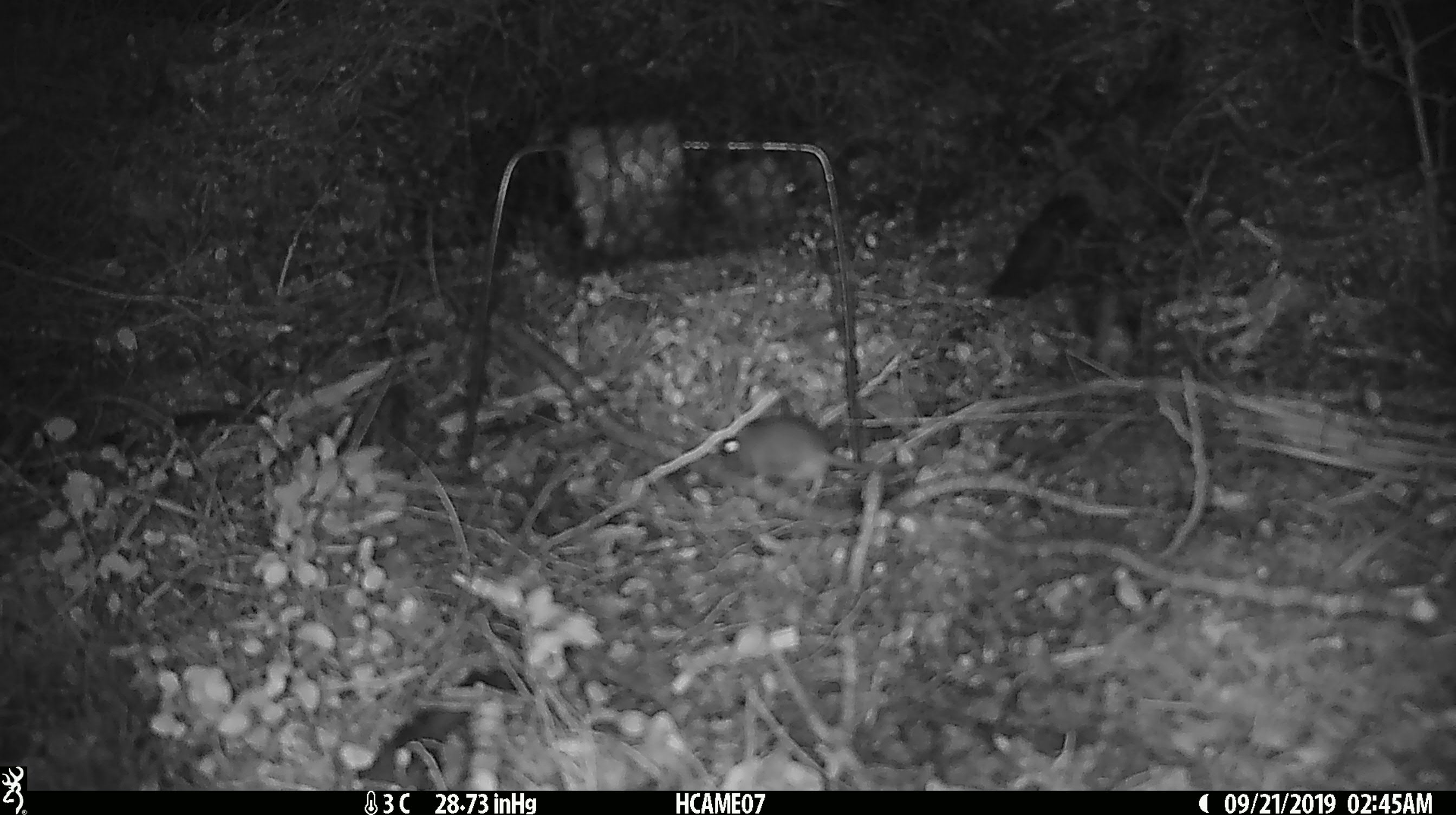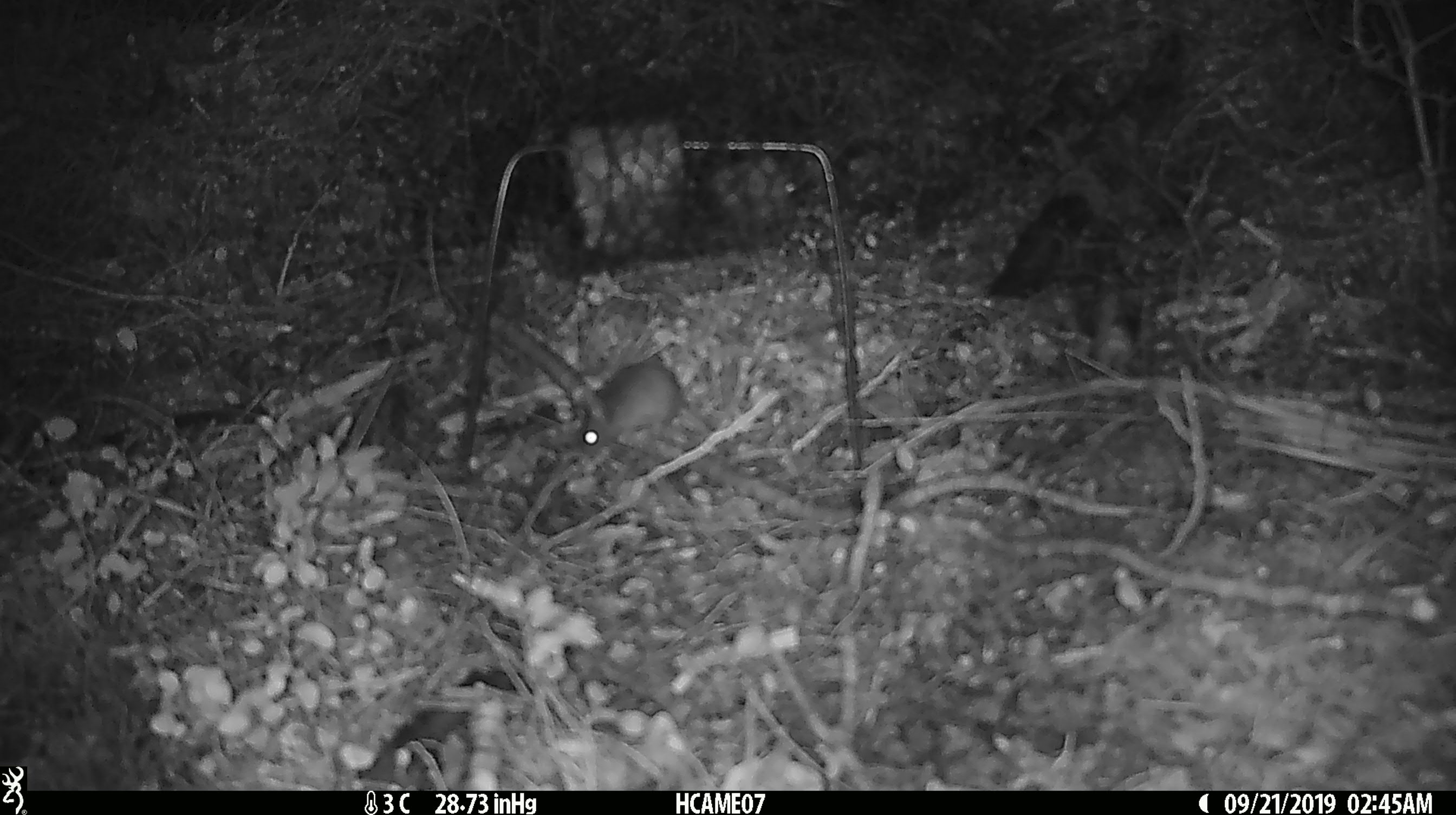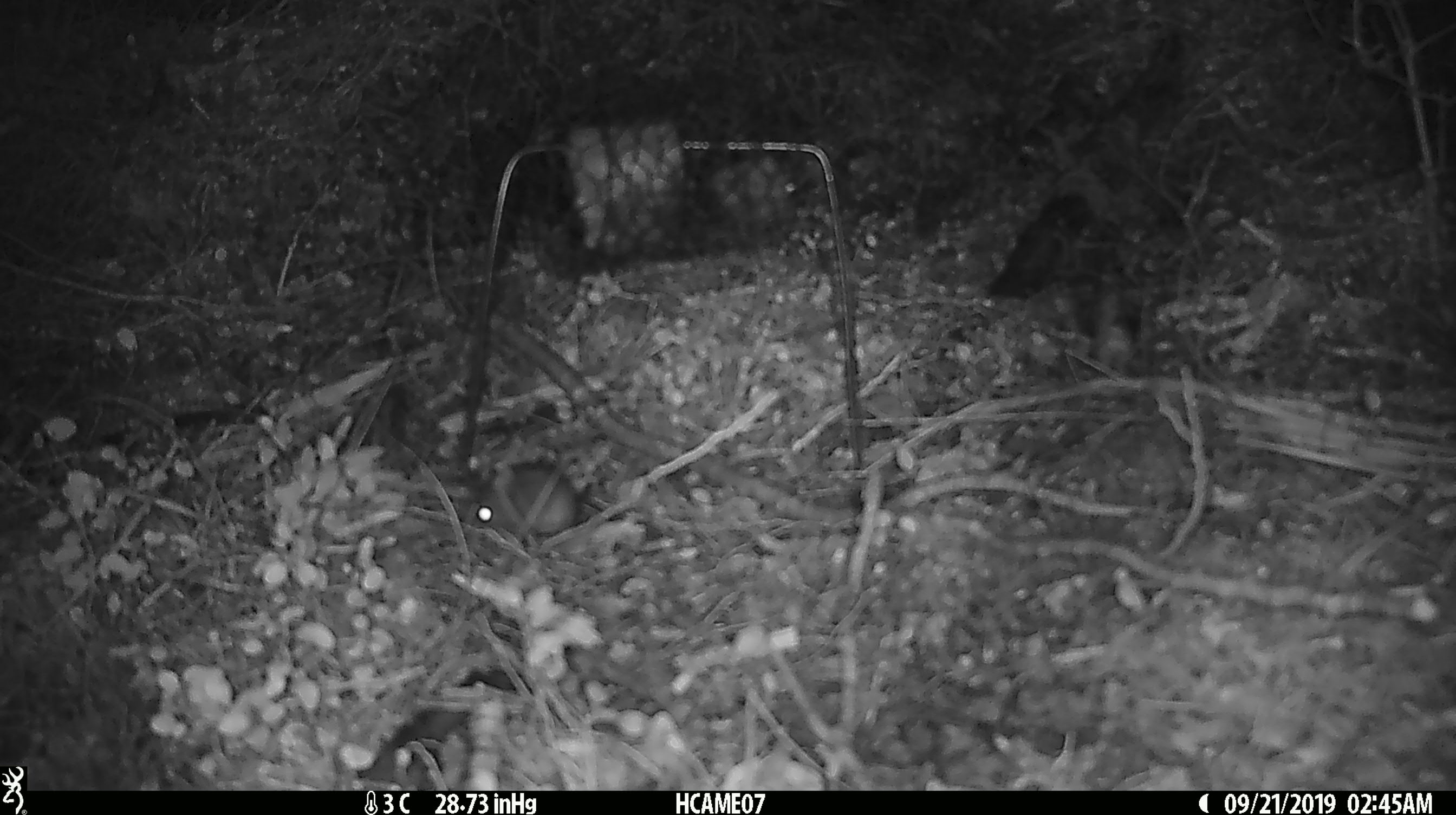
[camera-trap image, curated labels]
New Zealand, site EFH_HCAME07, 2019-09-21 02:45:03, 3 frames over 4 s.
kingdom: Animalia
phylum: Chordata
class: Mammalia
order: Rodentia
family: Muridae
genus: Mus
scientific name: Mus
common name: mouse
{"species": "mouse (Mus)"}